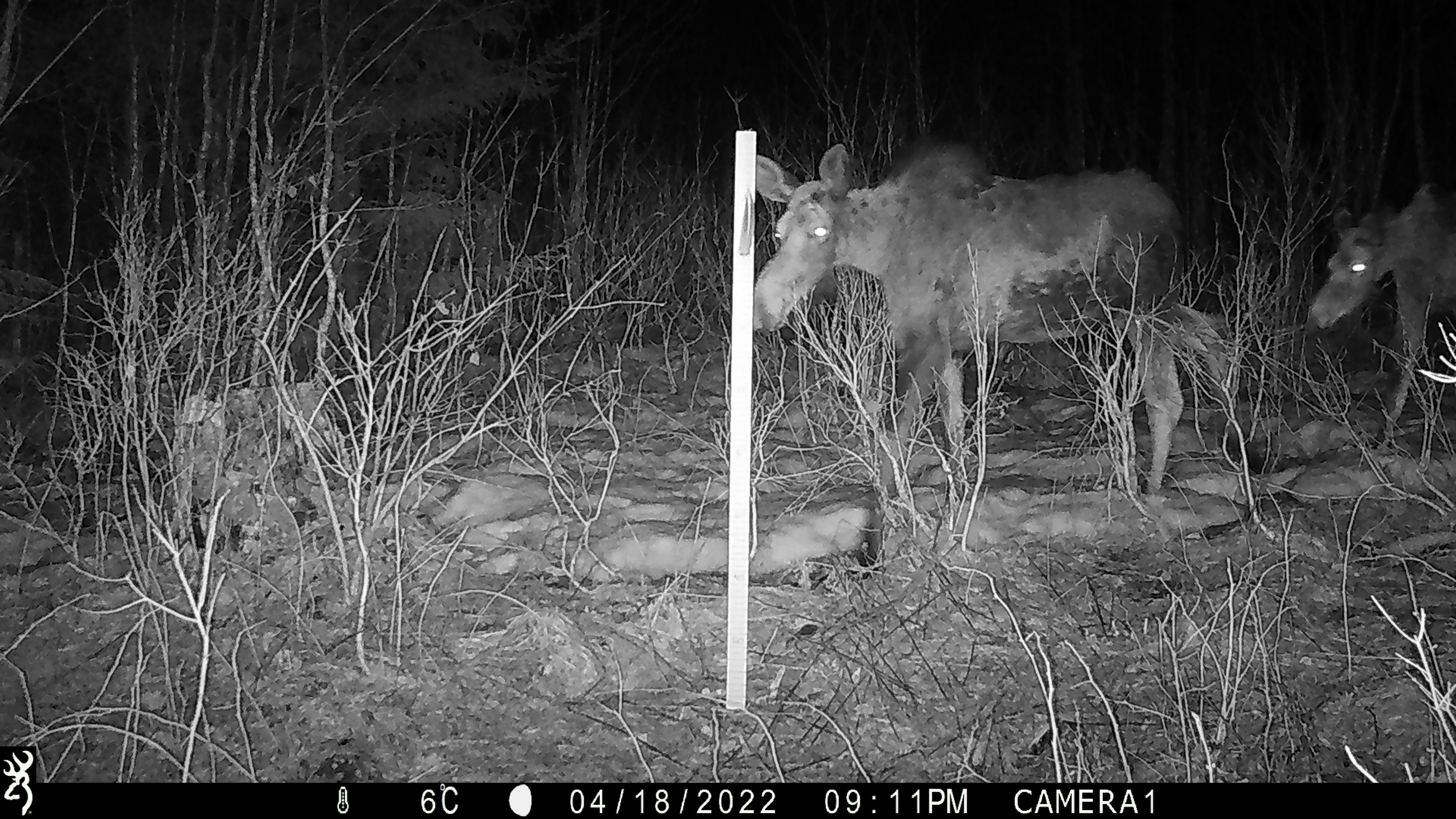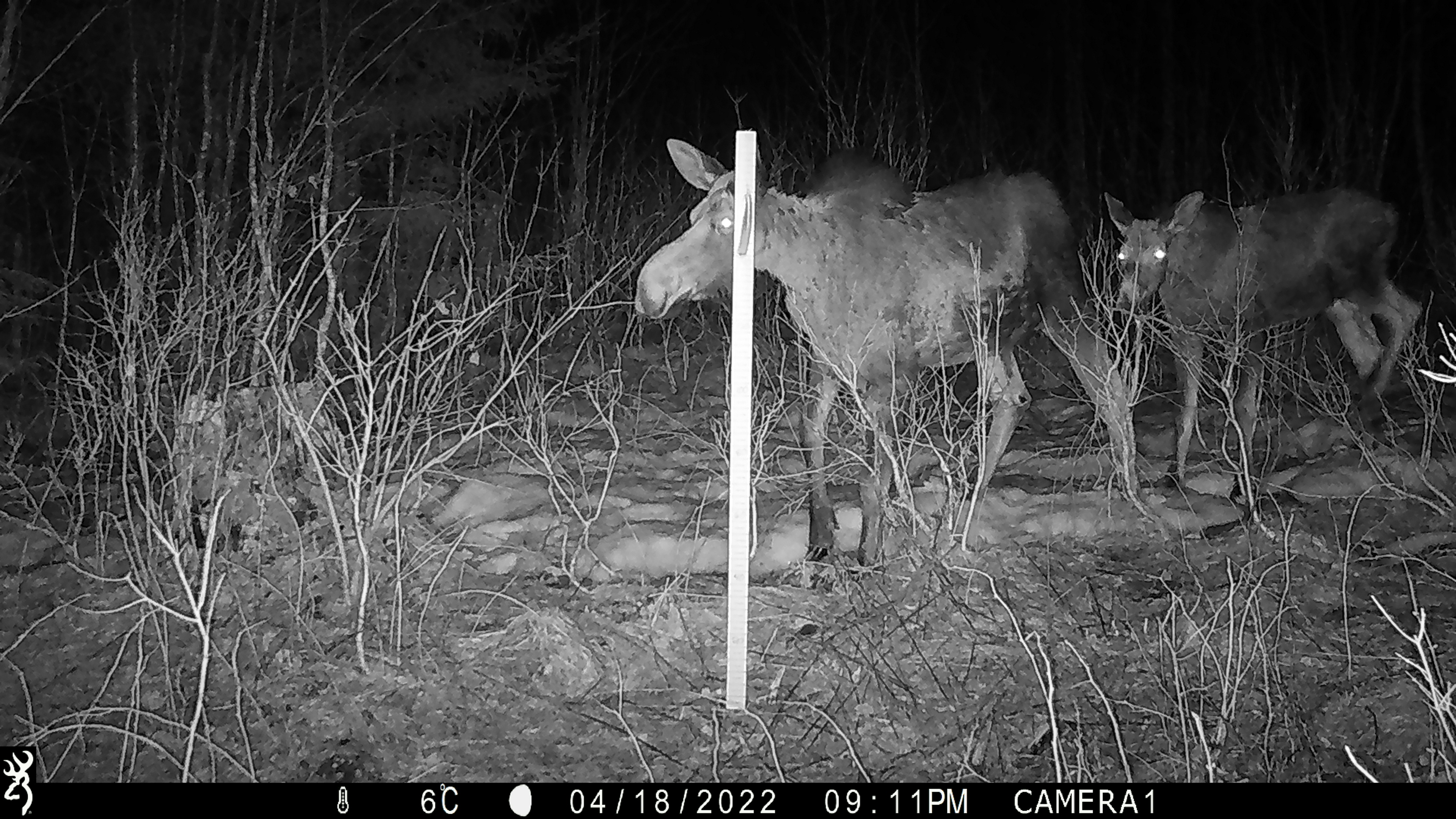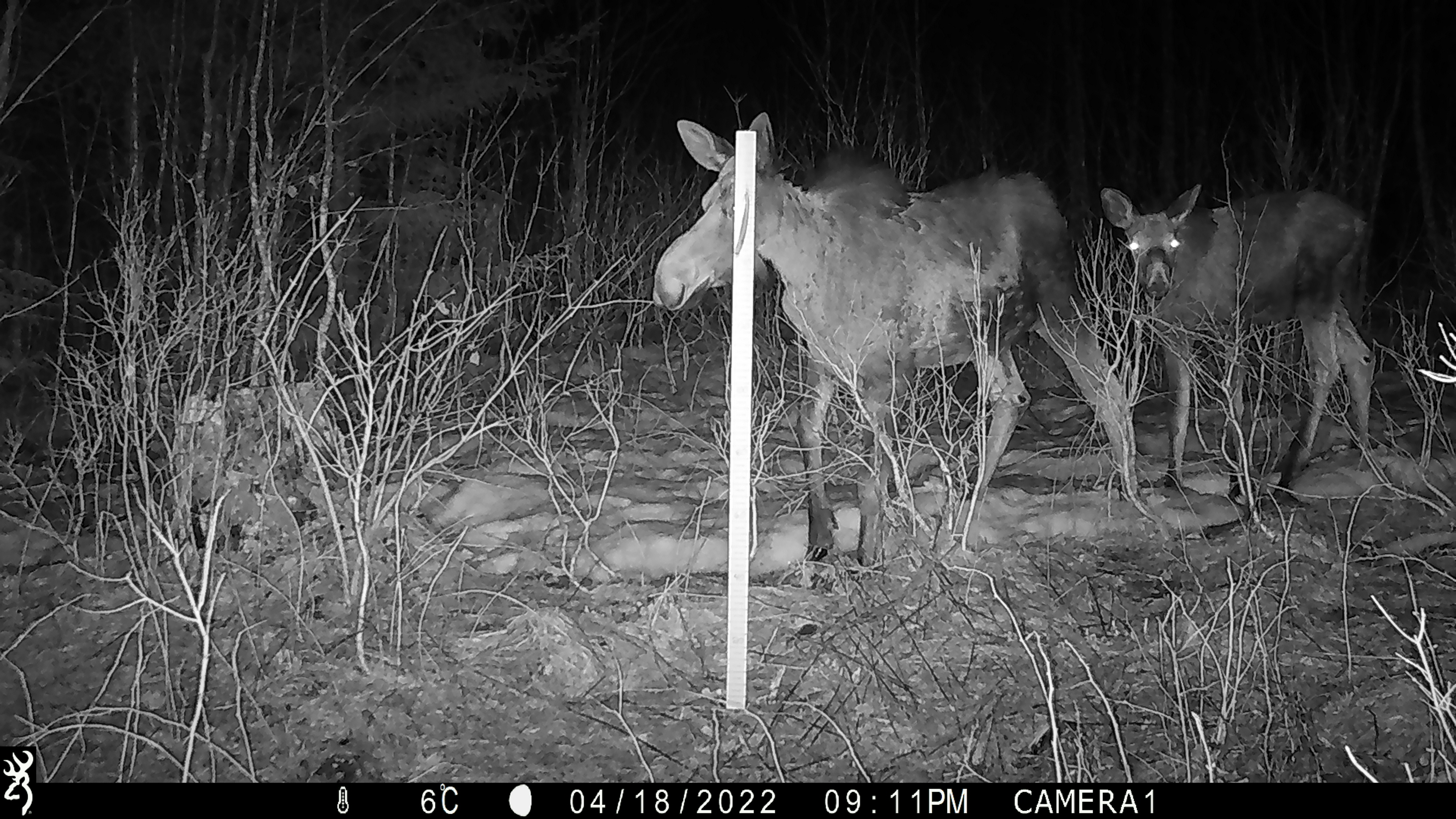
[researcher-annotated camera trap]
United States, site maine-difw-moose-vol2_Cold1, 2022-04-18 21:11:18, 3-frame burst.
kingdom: Animalia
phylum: Chordata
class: Mammalia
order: Artiodactyla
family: Cervidae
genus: Alces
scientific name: Alces alces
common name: moose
Moose (Alces alces).